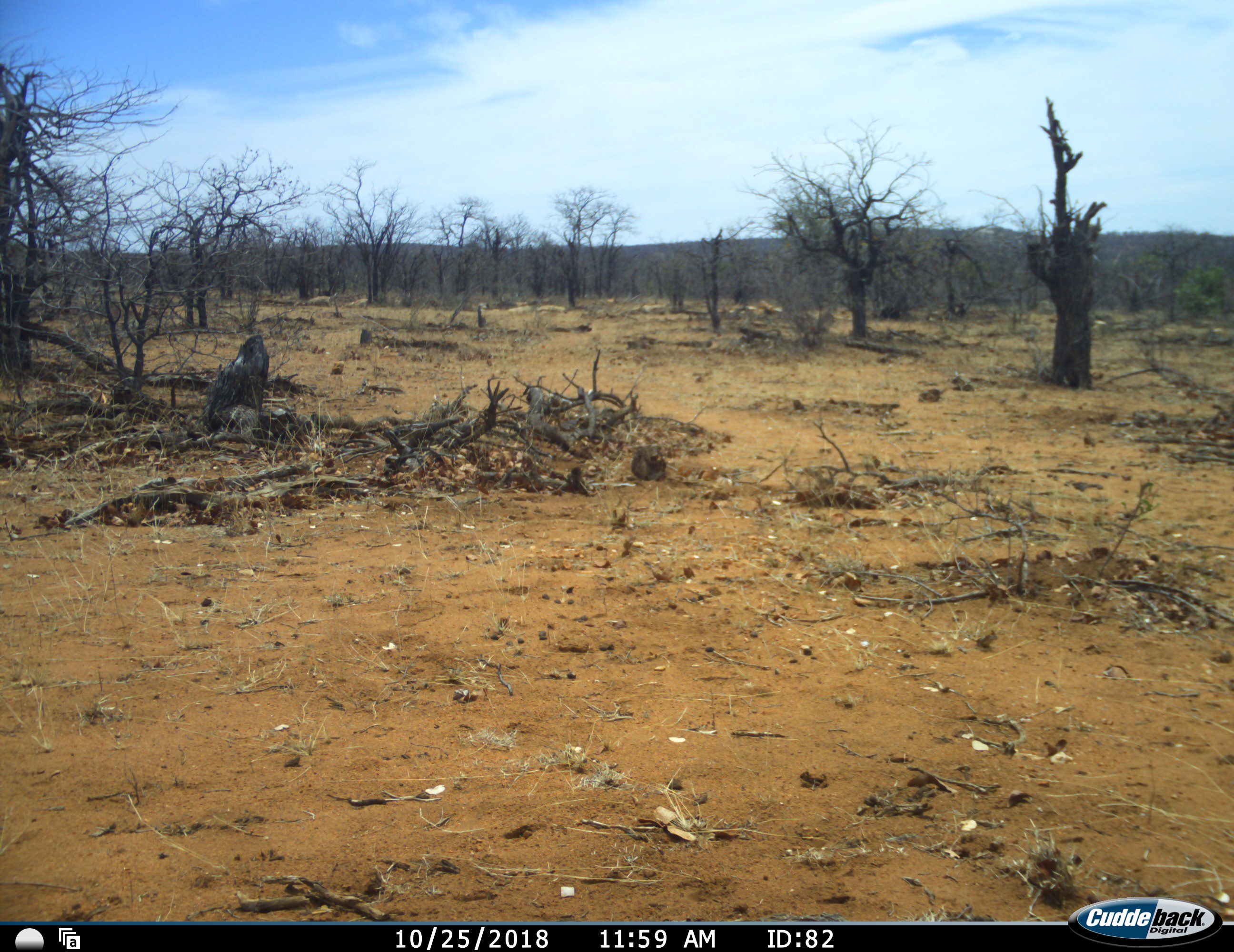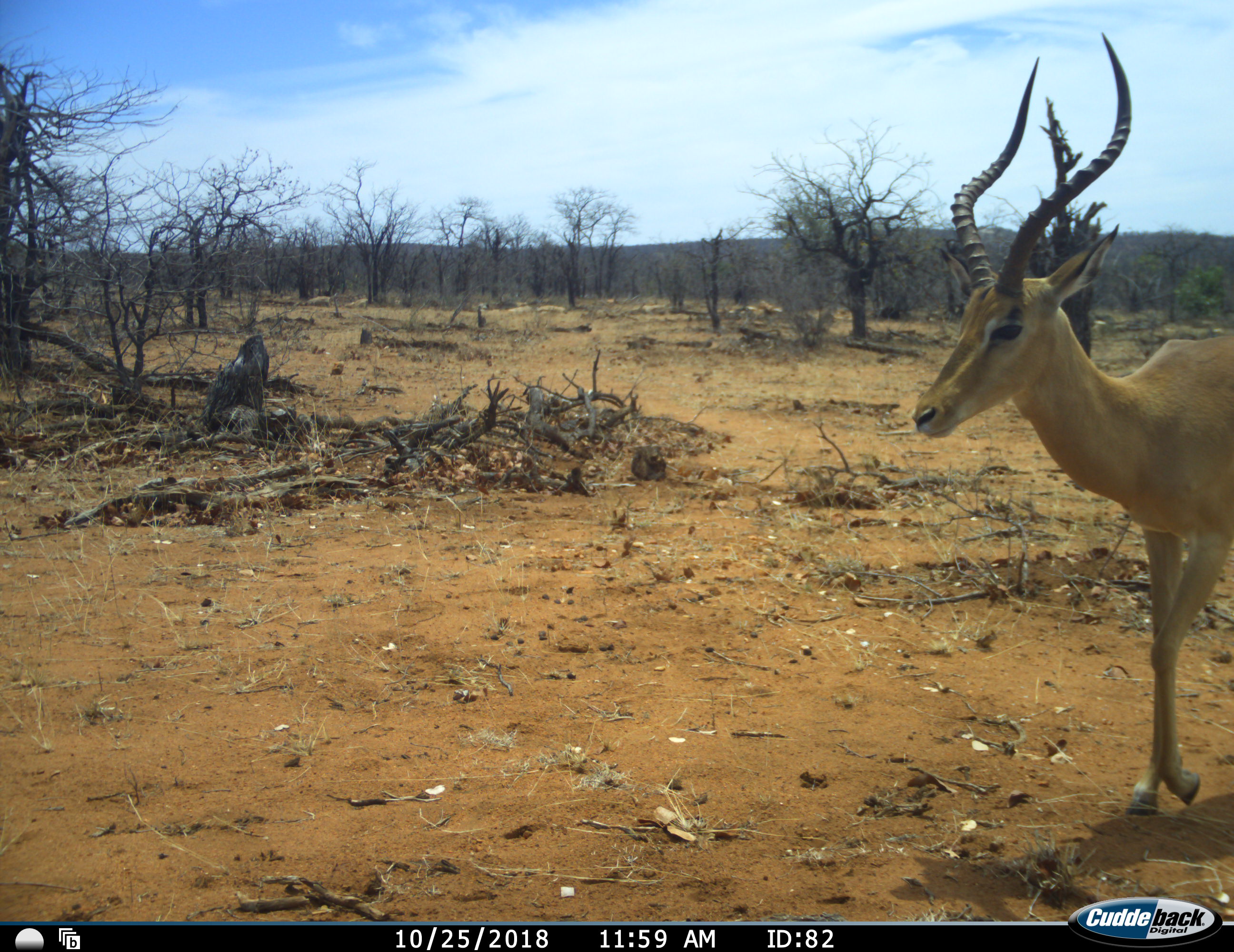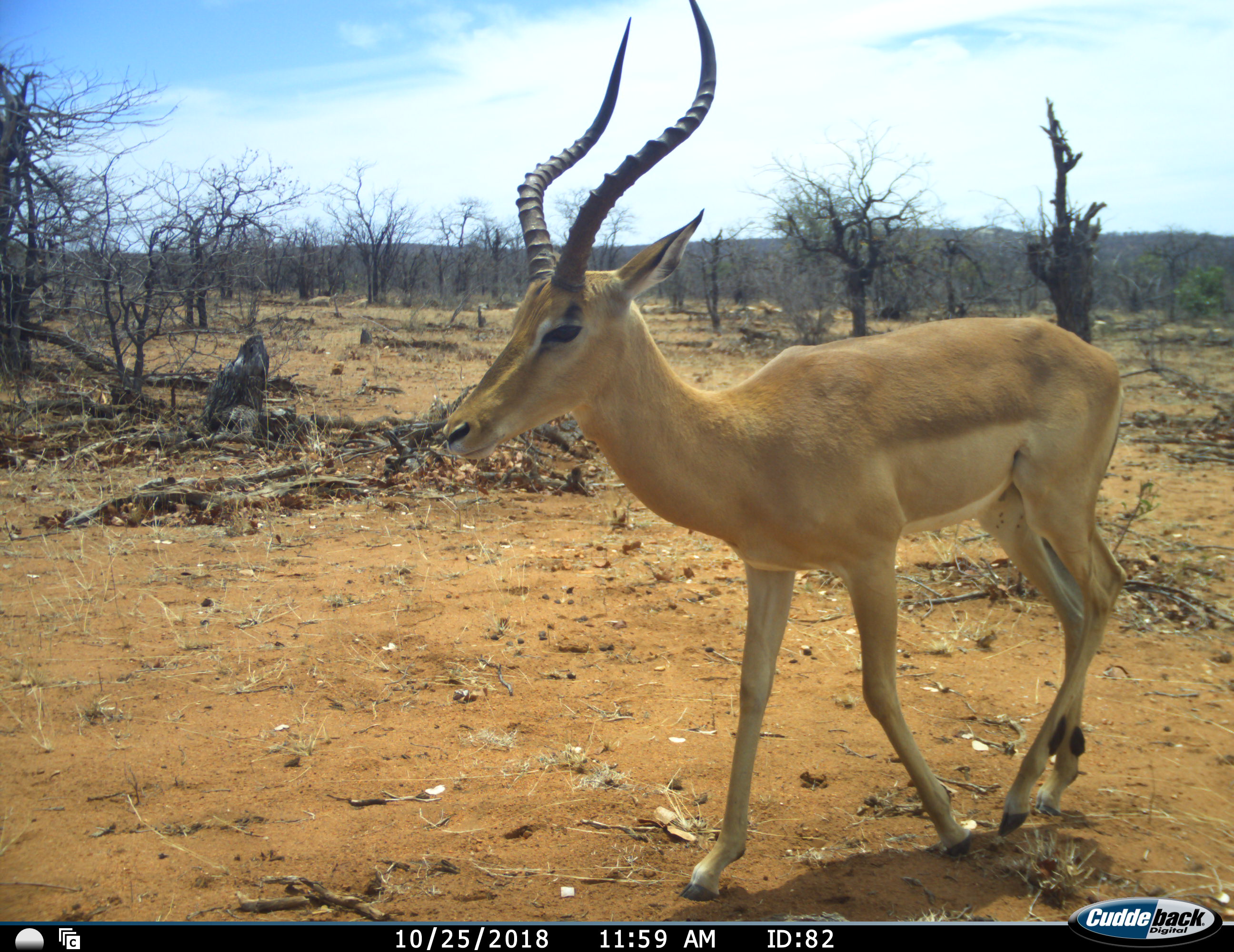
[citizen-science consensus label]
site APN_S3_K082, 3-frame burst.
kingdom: Animalia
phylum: Chordata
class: Mammalia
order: Artiodactyla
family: Bovidae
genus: Aepyceros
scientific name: Aepyceros melampus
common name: impala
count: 1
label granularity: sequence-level